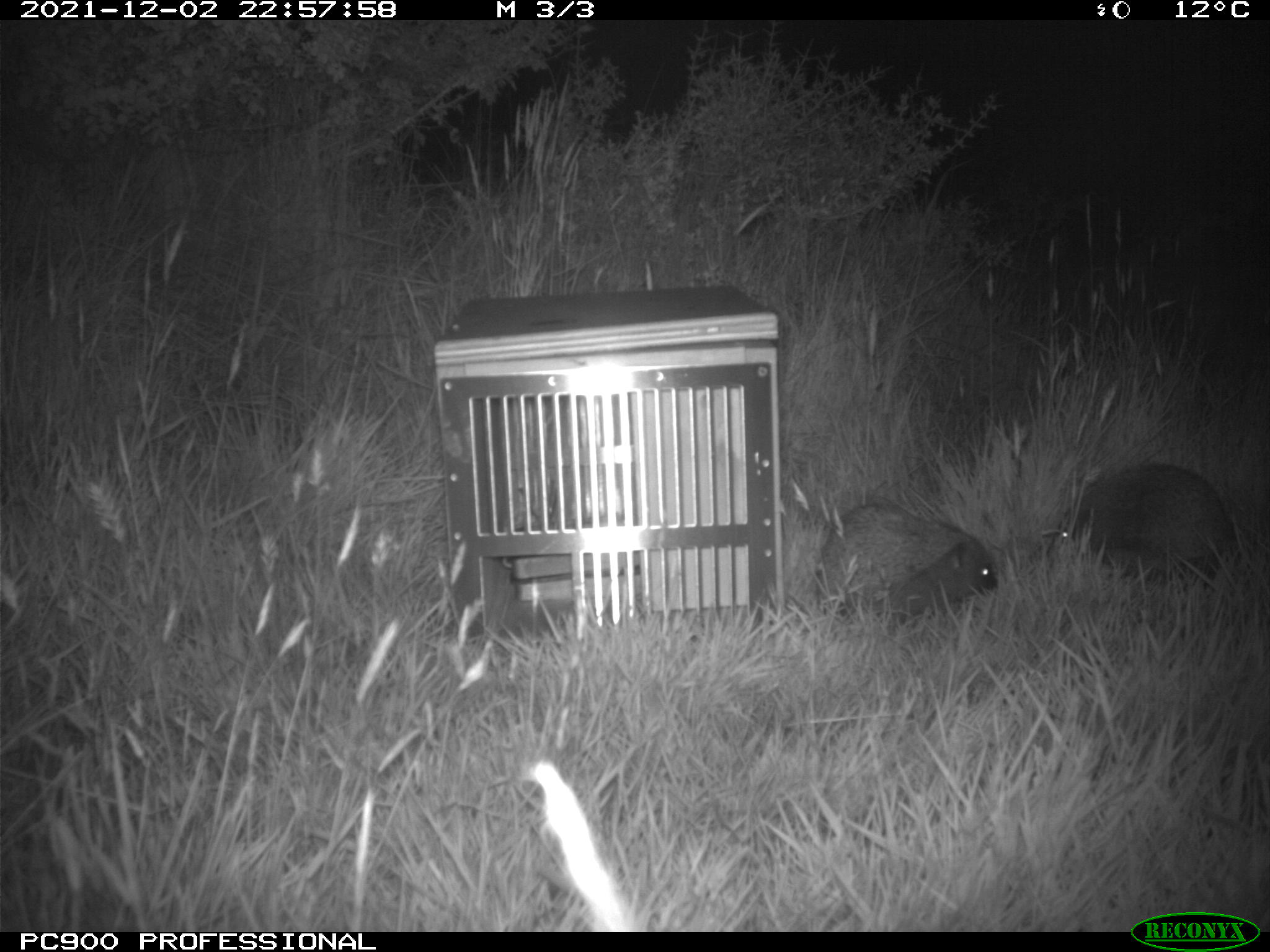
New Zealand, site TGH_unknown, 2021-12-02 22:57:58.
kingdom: Animalia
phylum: Chordata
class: Mammalia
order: Eulipotyphla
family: Erinaceidae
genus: Erinaceus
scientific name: Erinaceus europaeus europaeus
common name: european hedgehog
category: hedgehog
Hedgehog (european hedgehog) (Erinaceus europaeus europaeus).